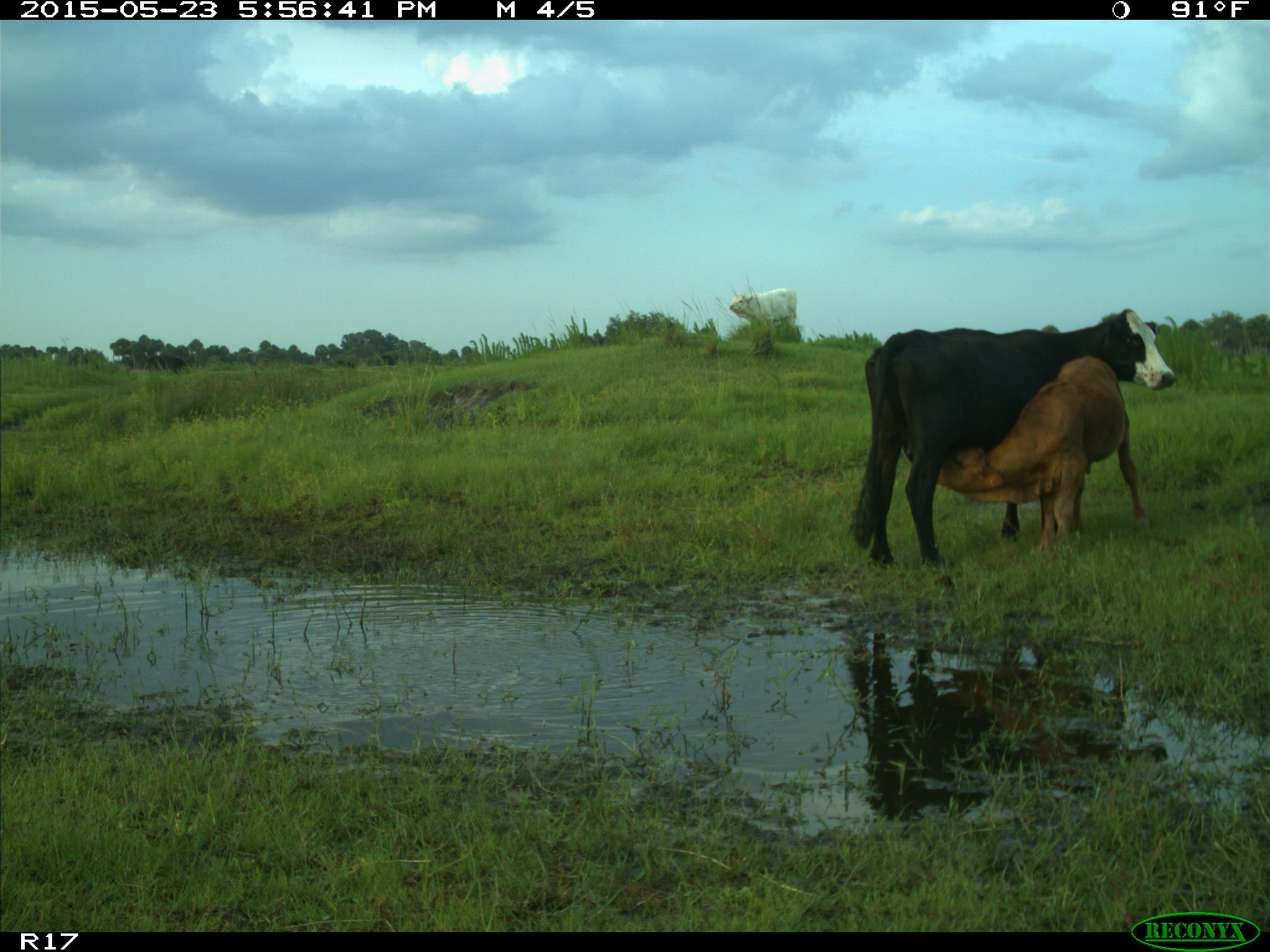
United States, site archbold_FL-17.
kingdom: Animalia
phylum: Chordata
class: Mammalia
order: Artiodactyla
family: Bovidae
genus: Bos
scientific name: Bos taurus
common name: domestic cow